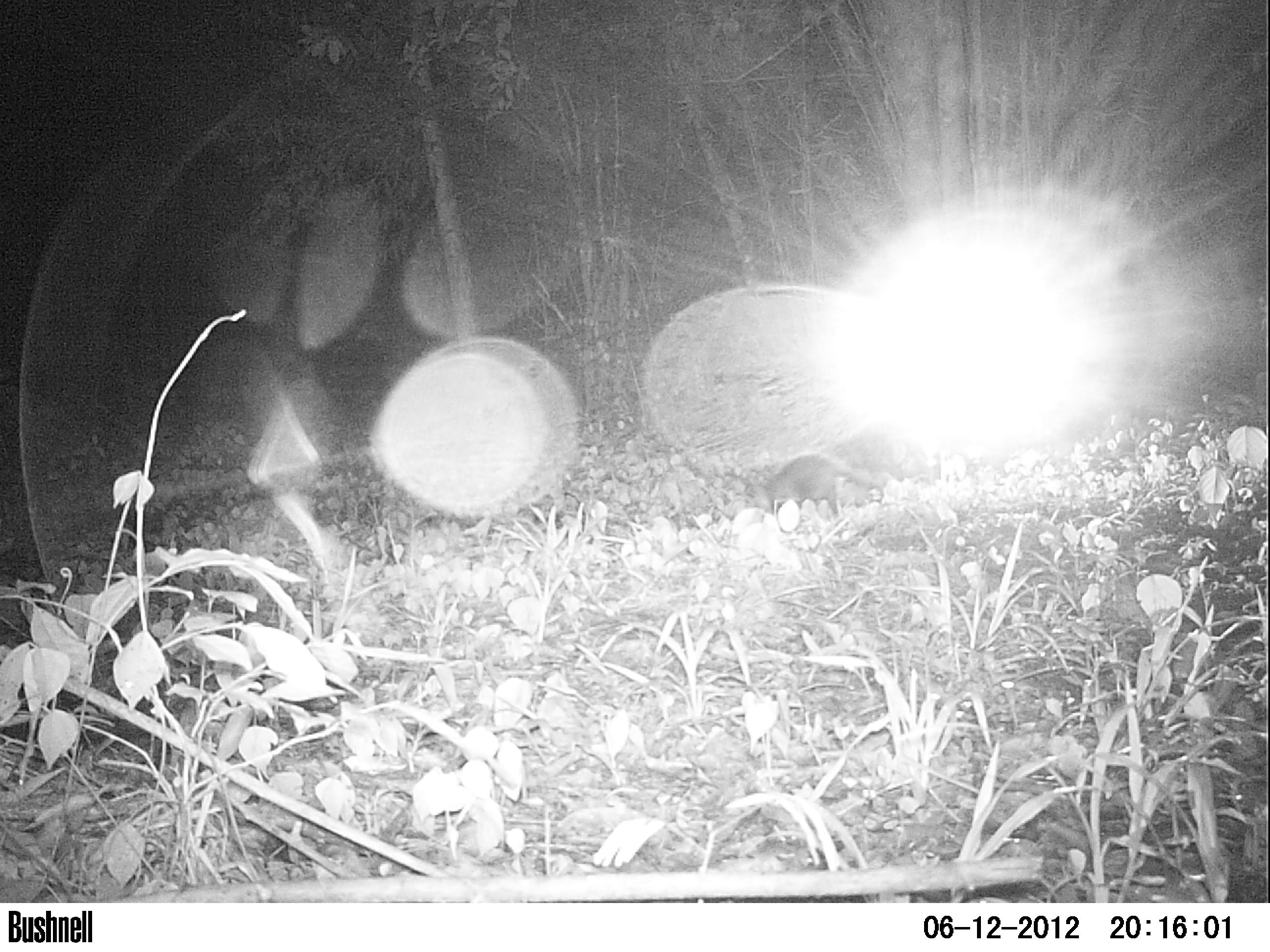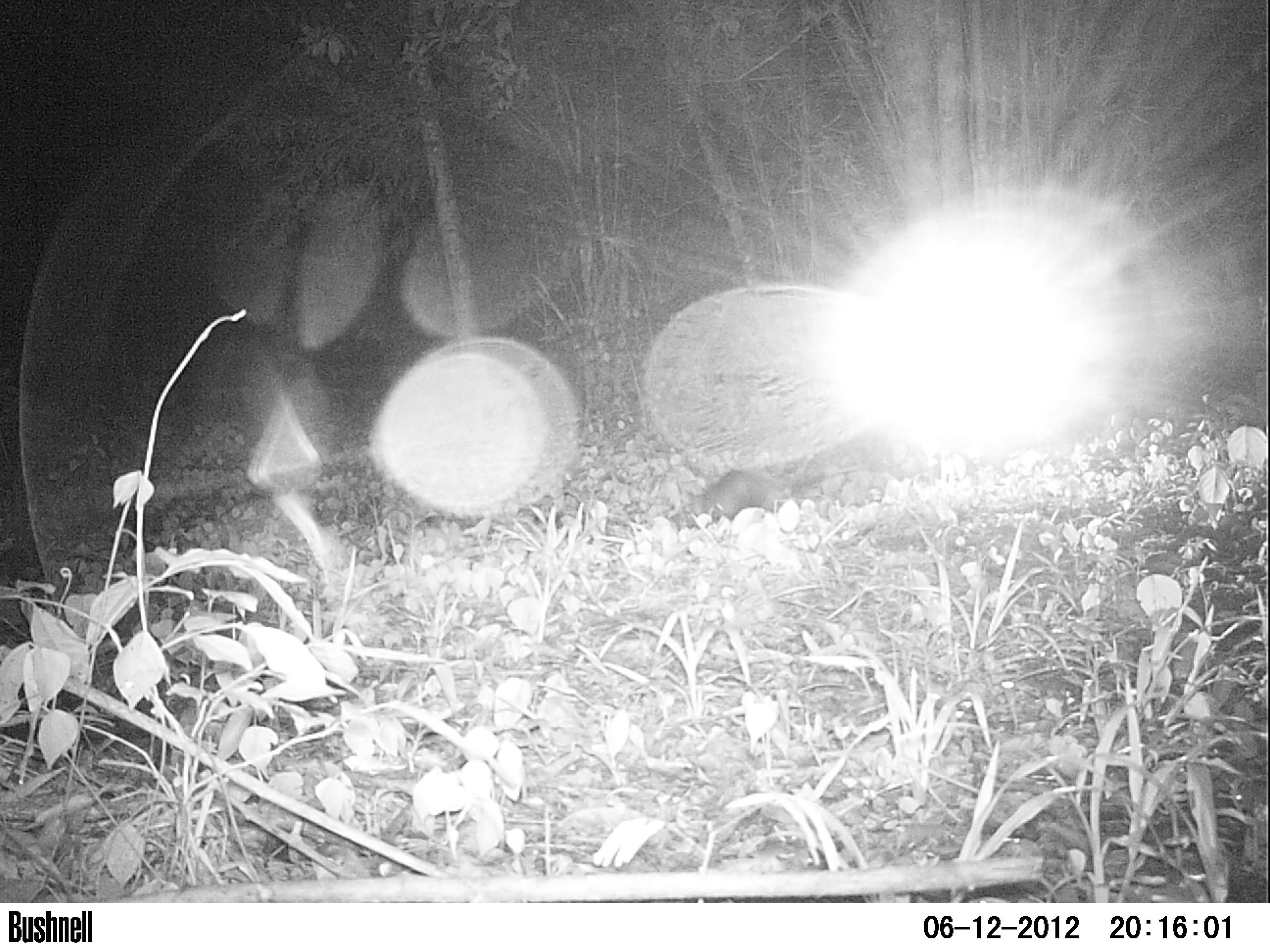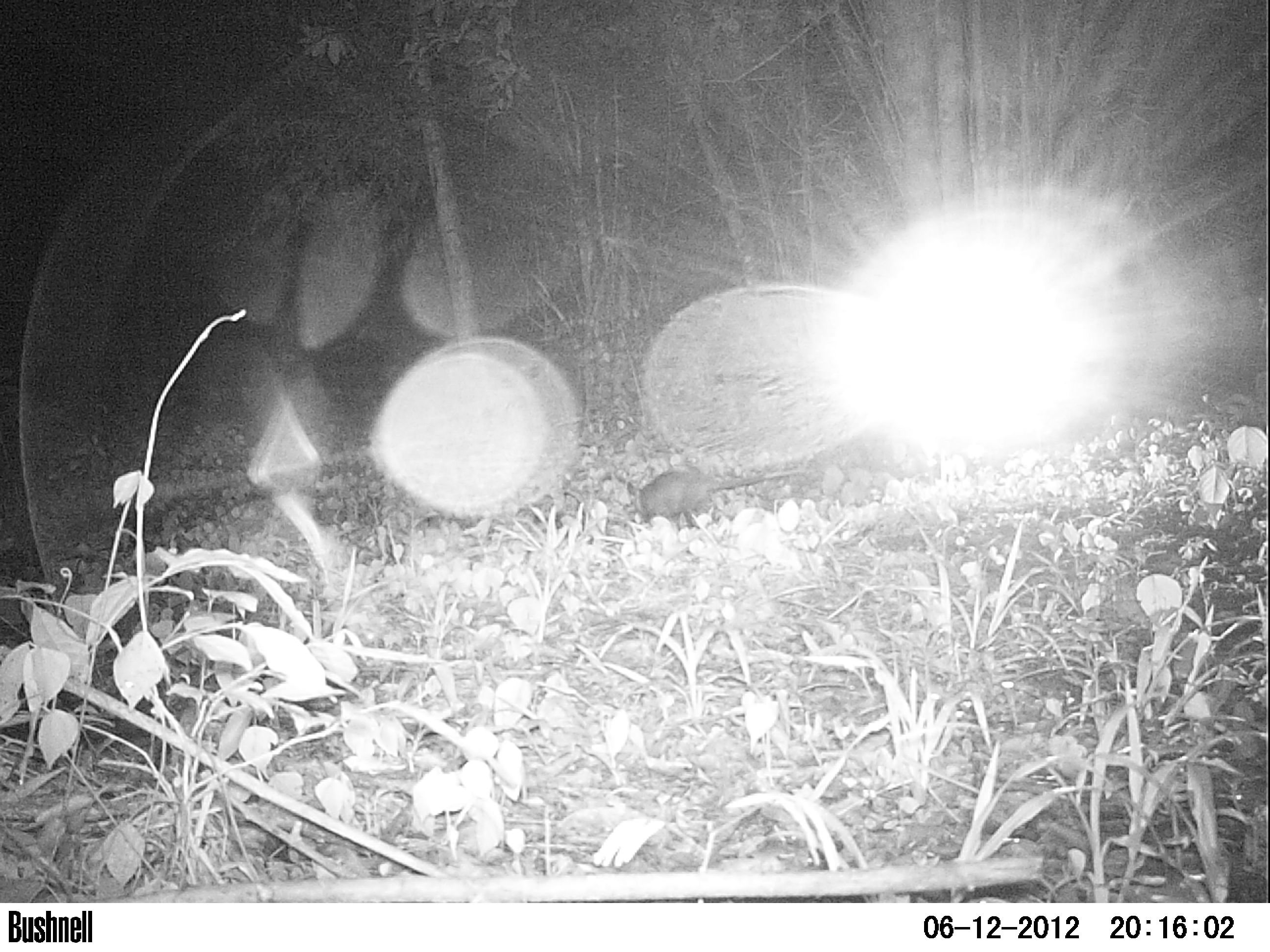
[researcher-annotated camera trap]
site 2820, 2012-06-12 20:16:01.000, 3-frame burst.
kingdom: Animalia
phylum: Chordata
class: Mammalia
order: Didelphimorphia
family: Didelphidae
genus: Didelphis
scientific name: Didelphis virginiana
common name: virginia opossum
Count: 1.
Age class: adult.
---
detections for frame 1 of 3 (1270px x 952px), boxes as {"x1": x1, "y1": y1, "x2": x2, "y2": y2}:
didelphis virginiana: {"x1": 746, "y1": 452, "x2": 883, "y2": 518}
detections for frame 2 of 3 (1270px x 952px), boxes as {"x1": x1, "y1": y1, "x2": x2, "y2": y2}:
didelphis virginiana: {"x1": 676, "y1": 469, "x2": 865, "y2": 528}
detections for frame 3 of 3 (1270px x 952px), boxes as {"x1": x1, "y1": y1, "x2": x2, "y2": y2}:
didelphis virginiana: {"x1": 626, "y1": 467, "x2": 807, "y2": 534}